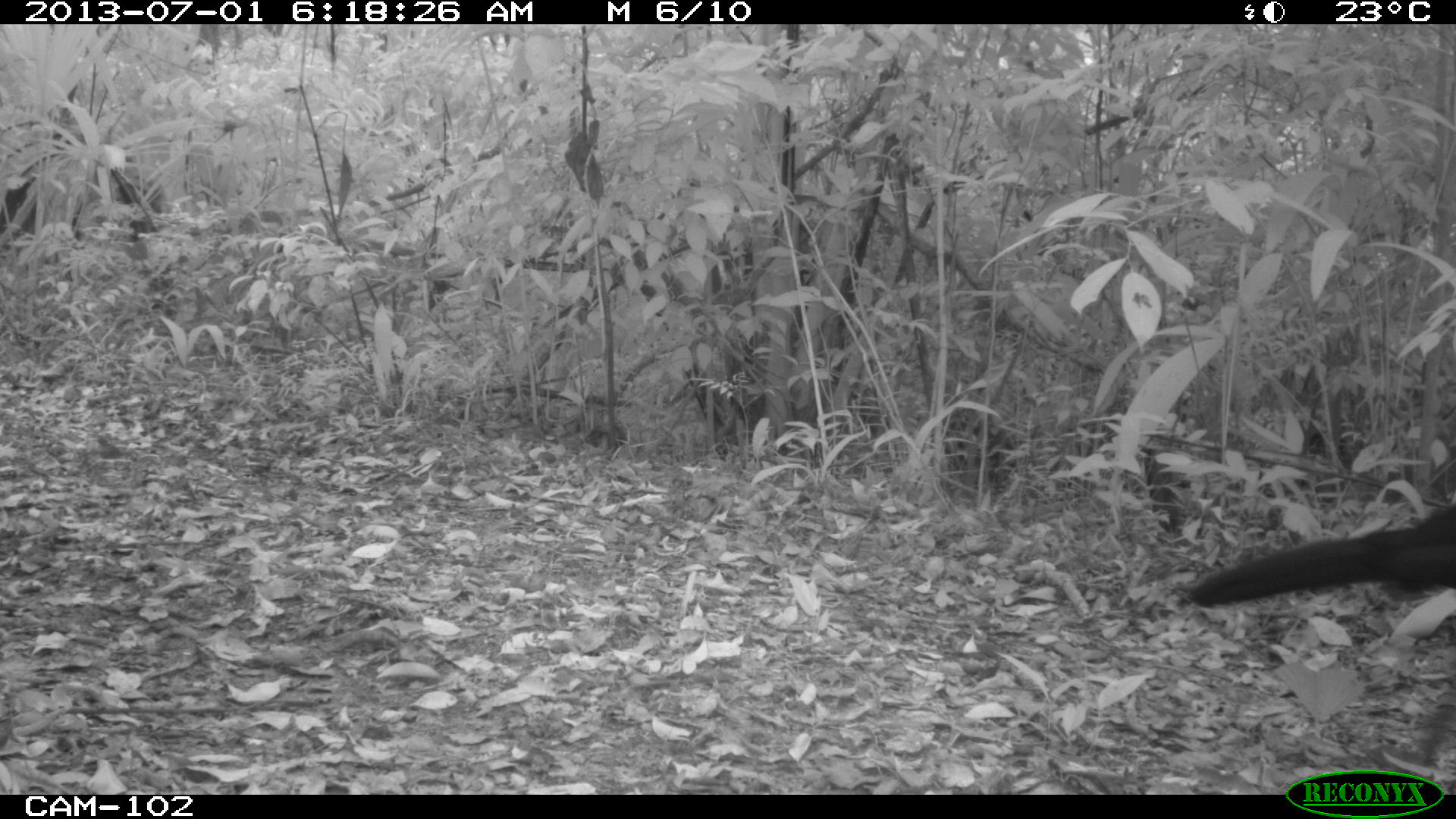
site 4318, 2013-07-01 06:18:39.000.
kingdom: Animalia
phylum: Chordata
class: Aves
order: Galliformes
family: Cracidae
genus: Crax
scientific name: Crax rubra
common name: great curassow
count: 1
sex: male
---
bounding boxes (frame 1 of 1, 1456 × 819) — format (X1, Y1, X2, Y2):
crax rubra: (1188, 491, 1454, 605)